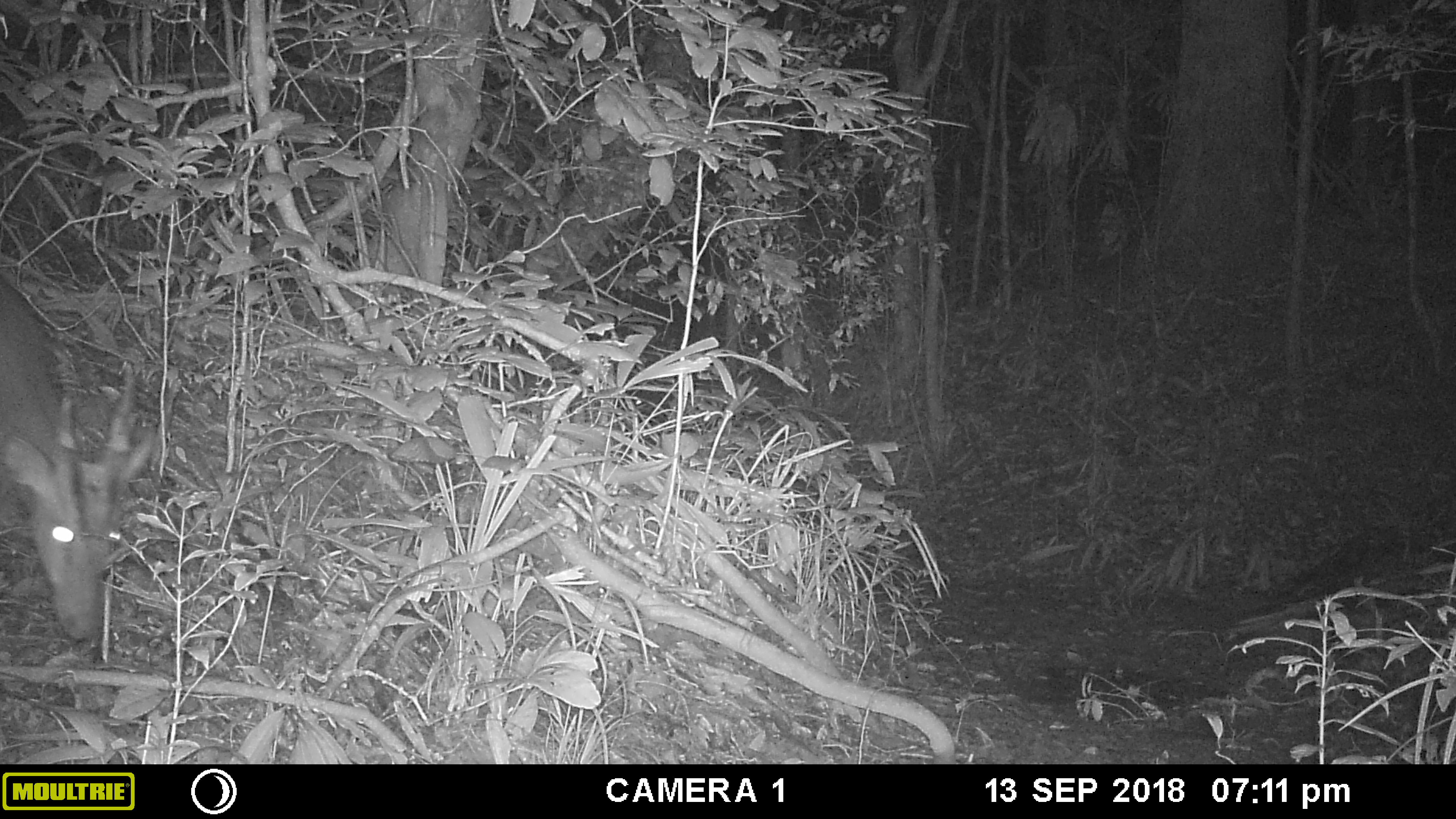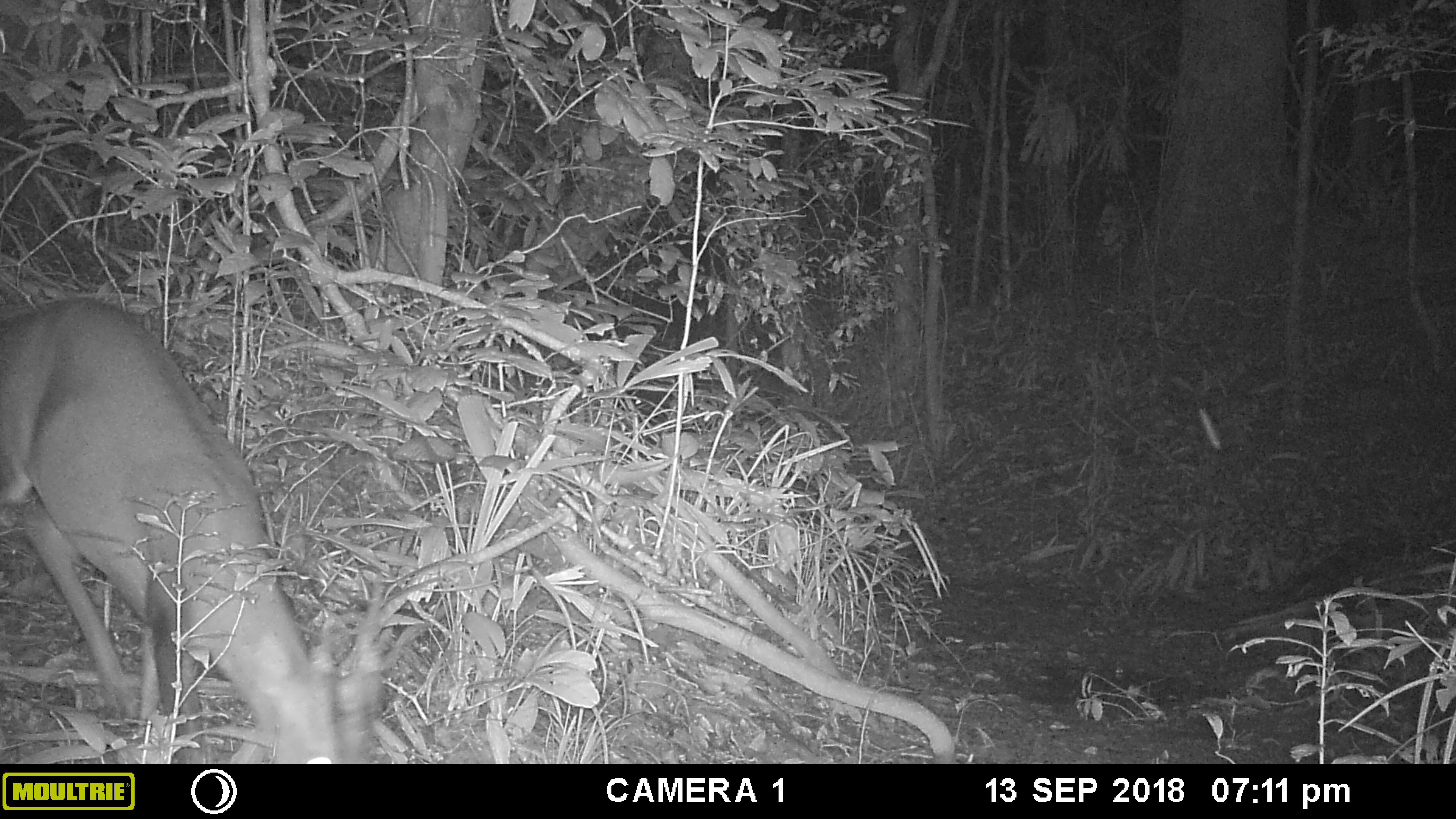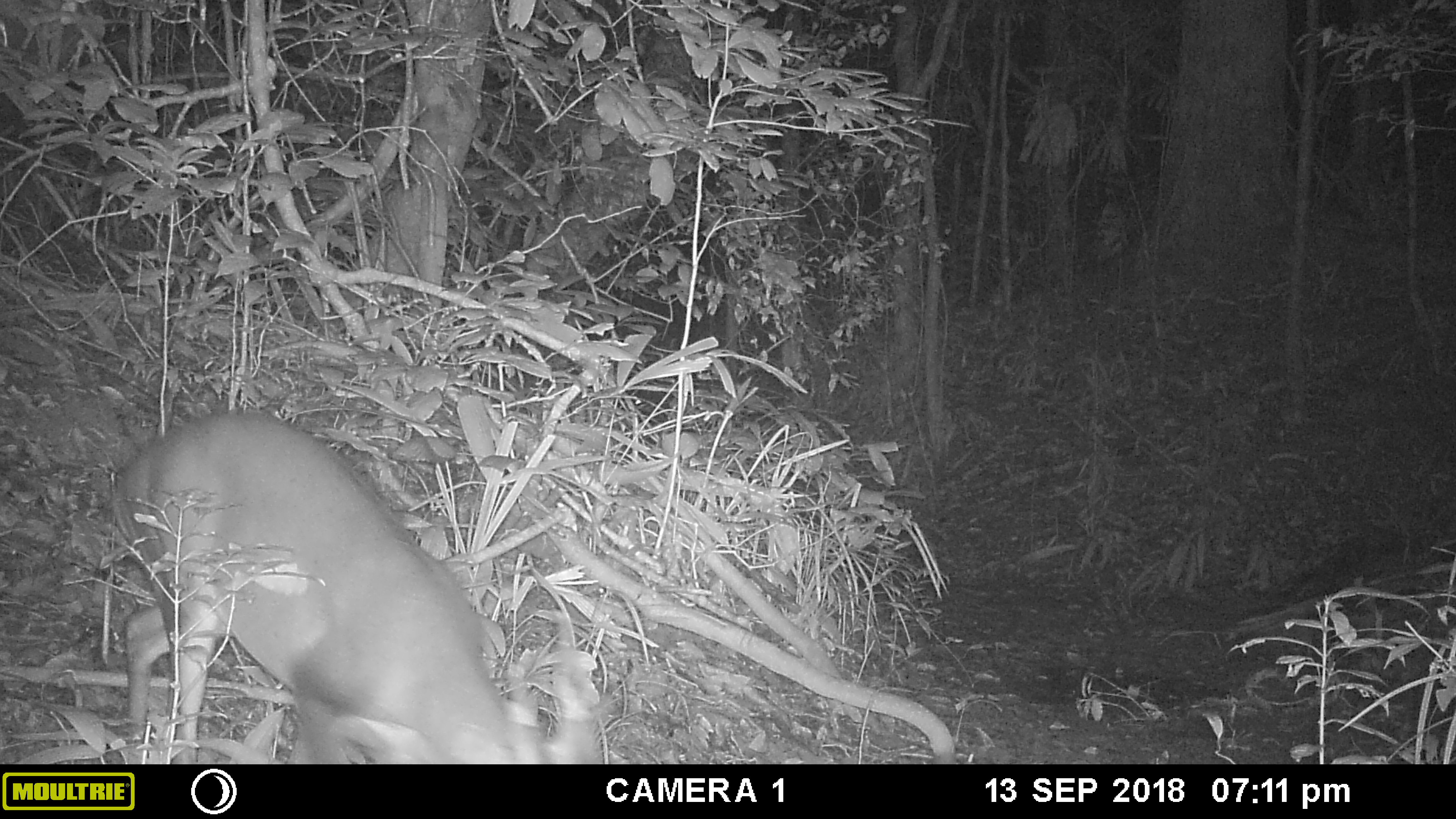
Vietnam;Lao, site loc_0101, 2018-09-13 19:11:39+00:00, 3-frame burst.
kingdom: Animalia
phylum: Chordata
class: Mammalia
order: Artiodactyla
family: Cervidae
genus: Muntiacus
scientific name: Muntiacus vuquangensis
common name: large-antlered muntjac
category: large antlered muntjac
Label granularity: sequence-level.